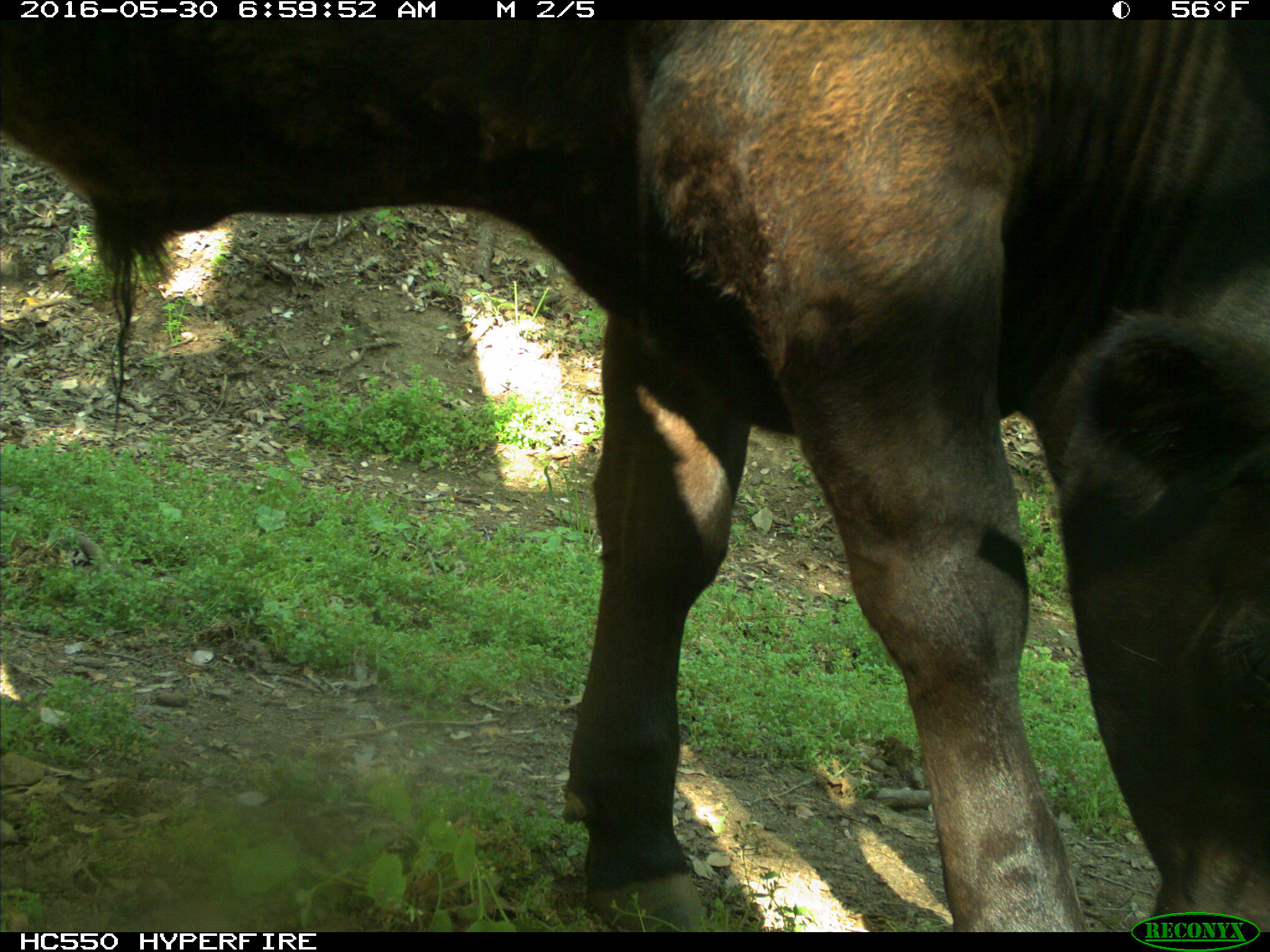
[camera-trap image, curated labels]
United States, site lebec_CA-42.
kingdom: Animalia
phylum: Chordata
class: Mammalia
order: Artiodactyla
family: Bovidae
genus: Bos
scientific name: Bos taurus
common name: domestic cow